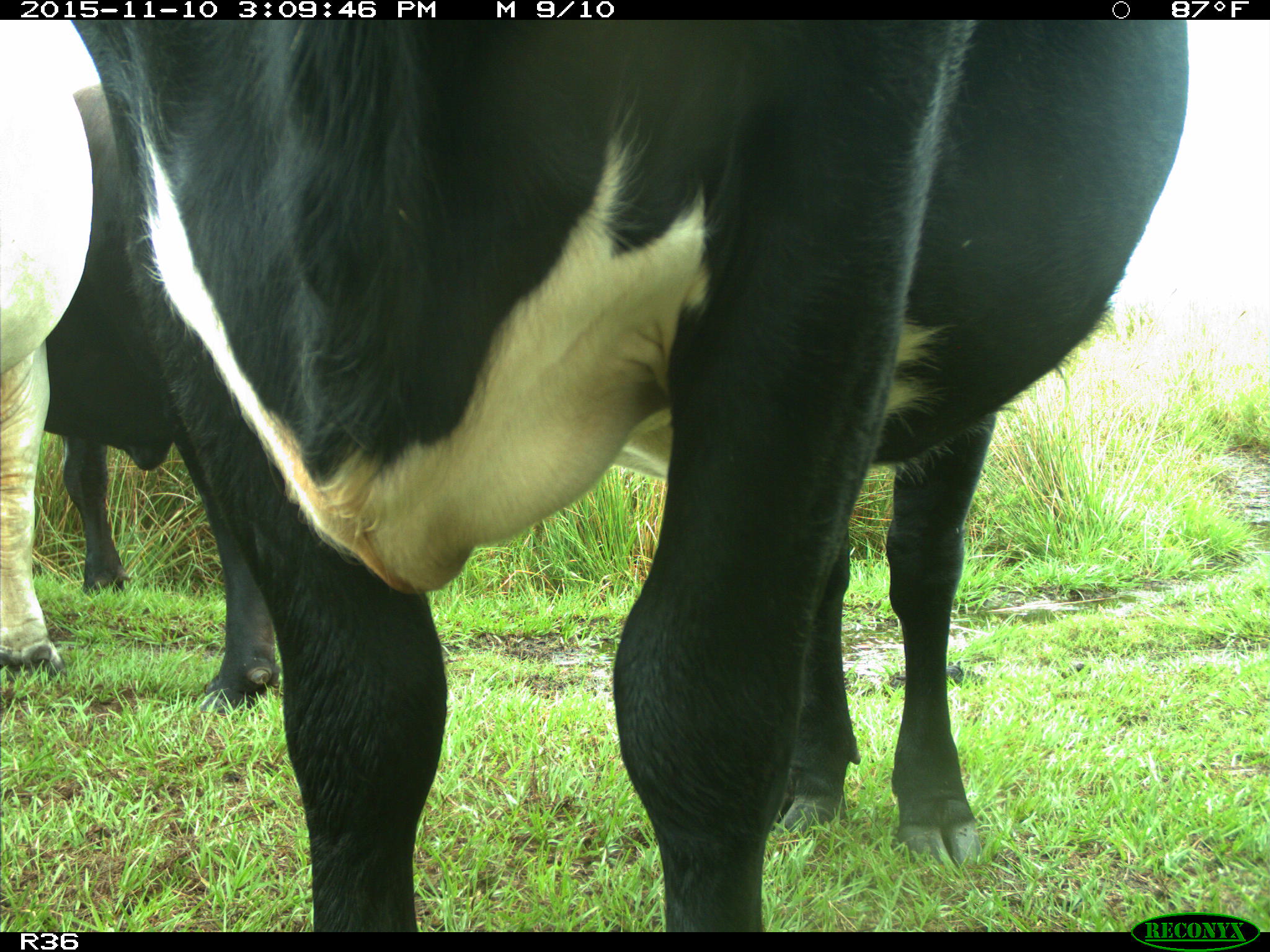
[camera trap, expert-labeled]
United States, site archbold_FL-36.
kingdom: Animalia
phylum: Chordata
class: Mammalia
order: Artiodactyla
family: Bovidae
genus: Bos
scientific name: Bos taurus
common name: domestic cow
Bos taurus (domestic cow).